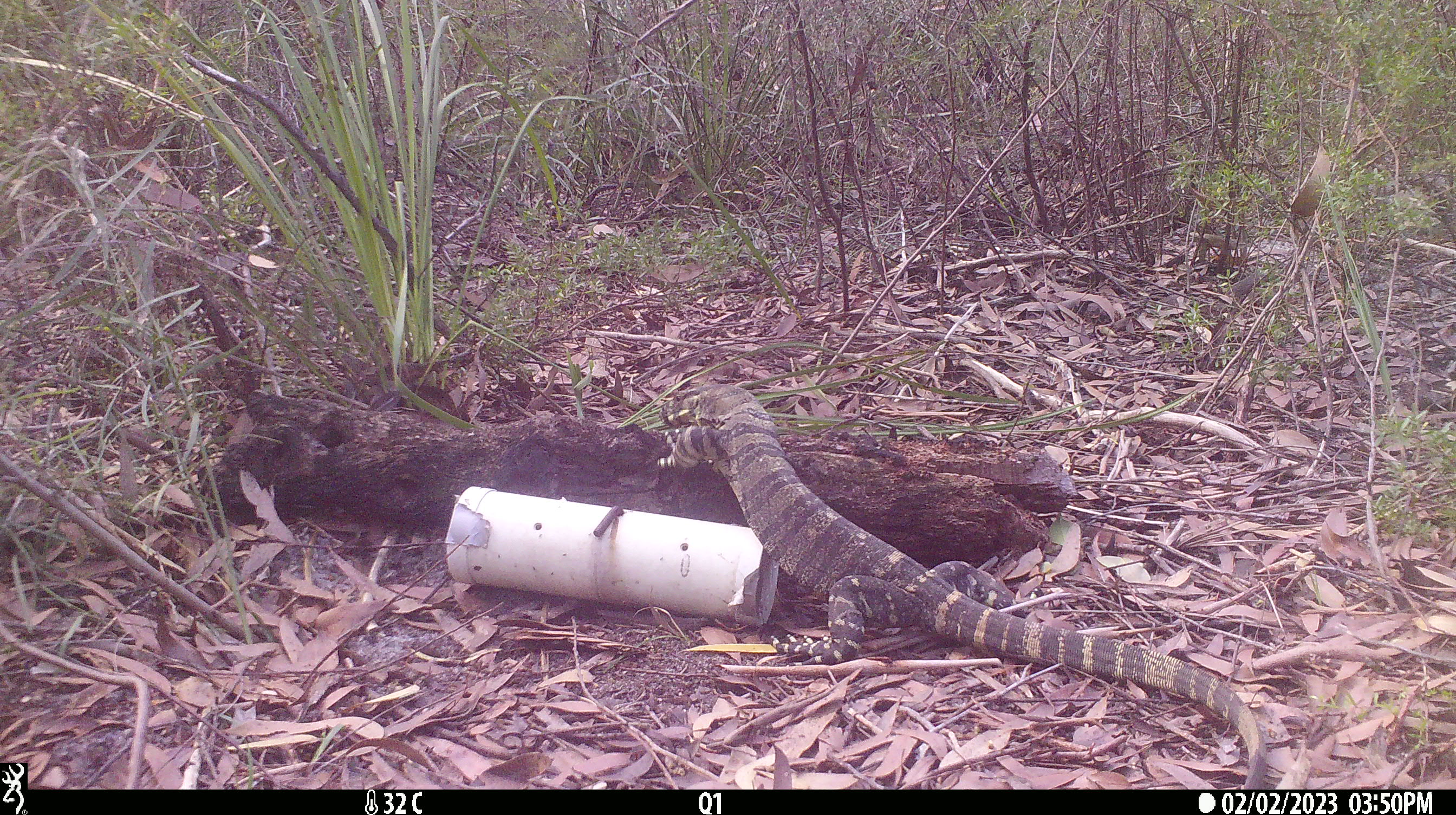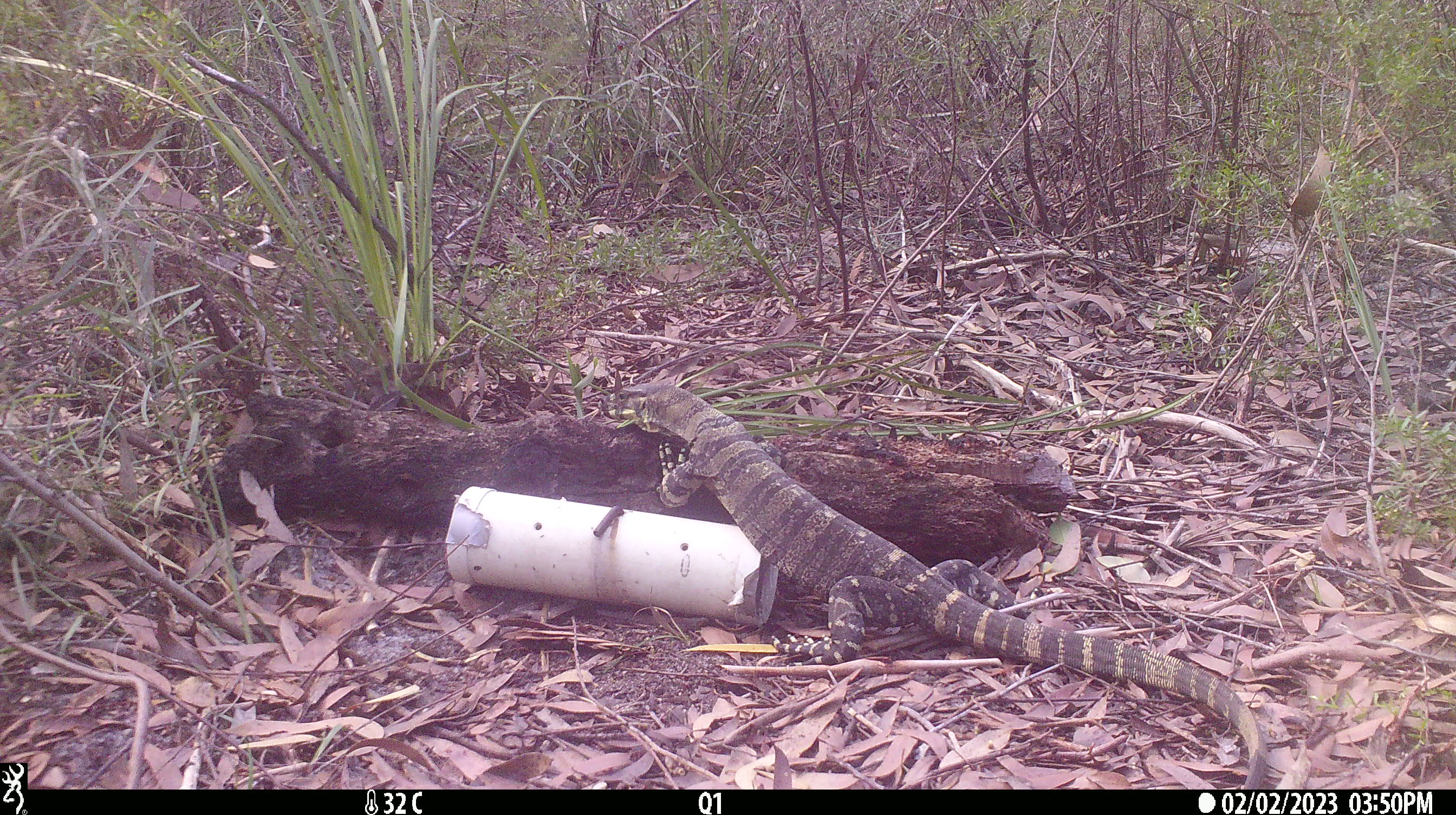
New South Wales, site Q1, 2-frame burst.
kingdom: Animalia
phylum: Chordata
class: Reptilia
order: Squamata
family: Varanidae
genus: Varanus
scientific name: Varanus varius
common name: lace monitor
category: goanna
Goanna (lace monitor) (Varanus varius).